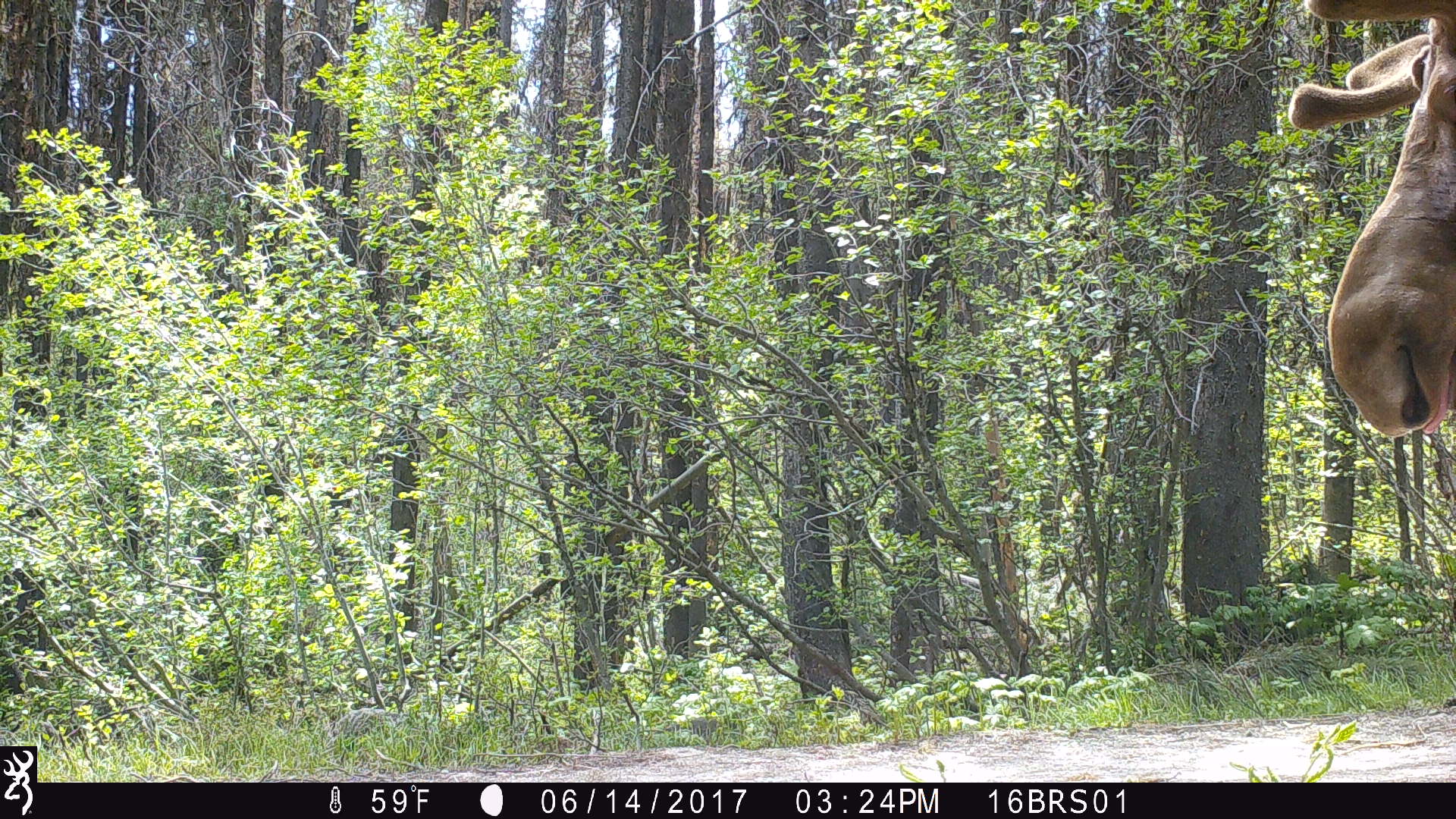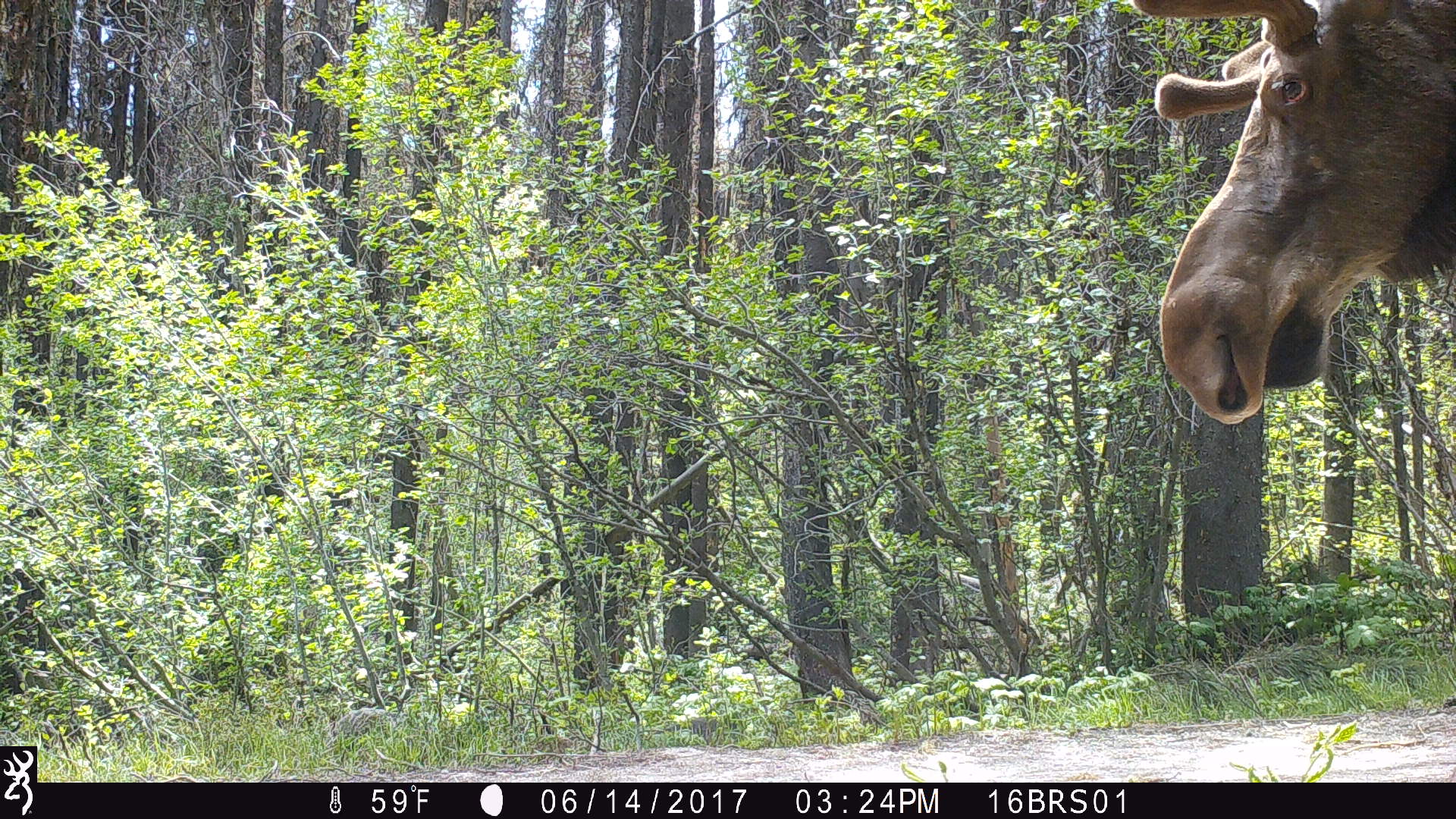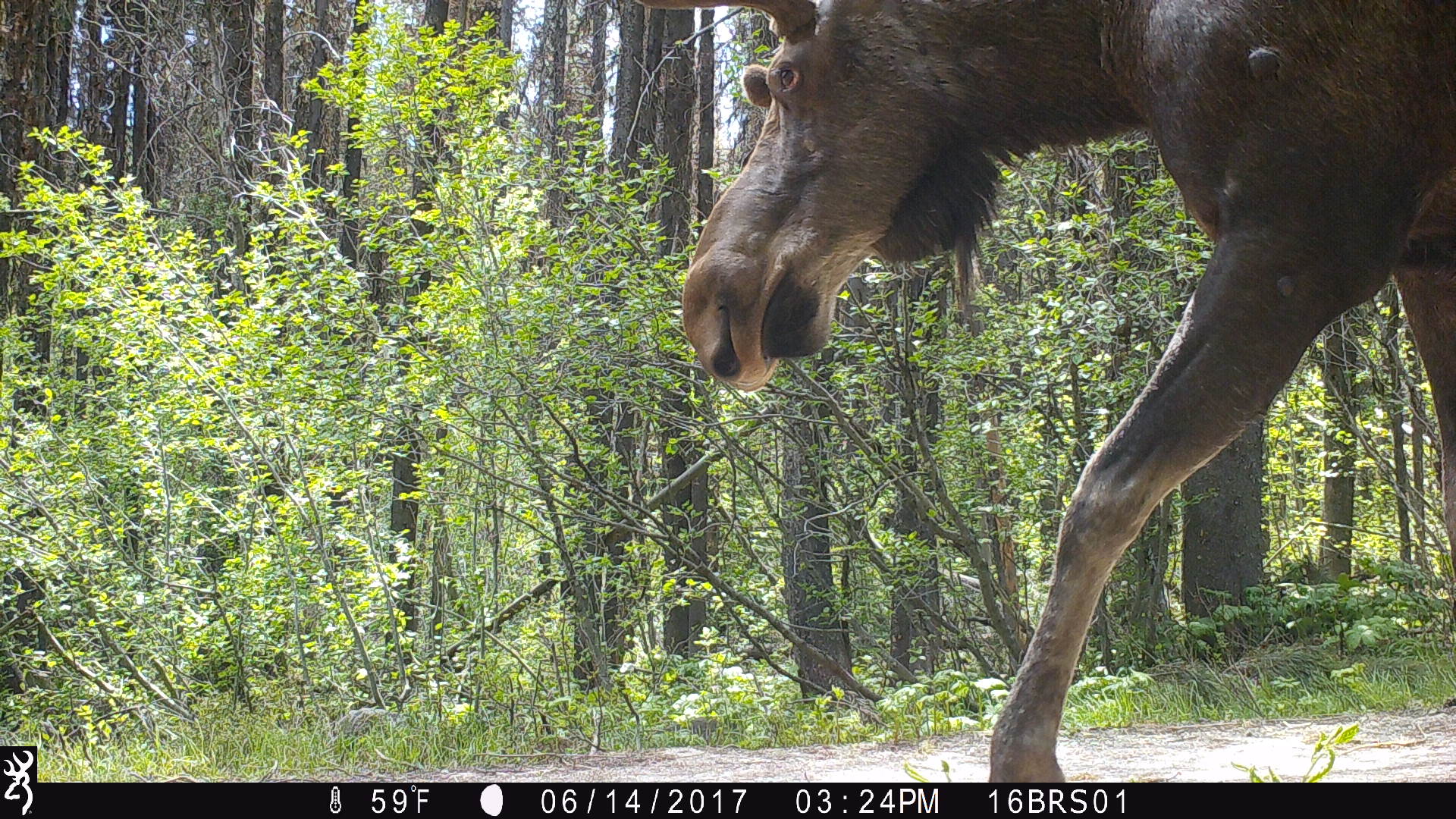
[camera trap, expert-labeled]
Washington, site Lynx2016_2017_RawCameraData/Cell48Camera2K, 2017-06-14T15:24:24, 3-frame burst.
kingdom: Animalia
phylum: Chordata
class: Mammalia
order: Artiodactyla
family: Cervidae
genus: Alces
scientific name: Alces alces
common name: moose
Alces alces (moose). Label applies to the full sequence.